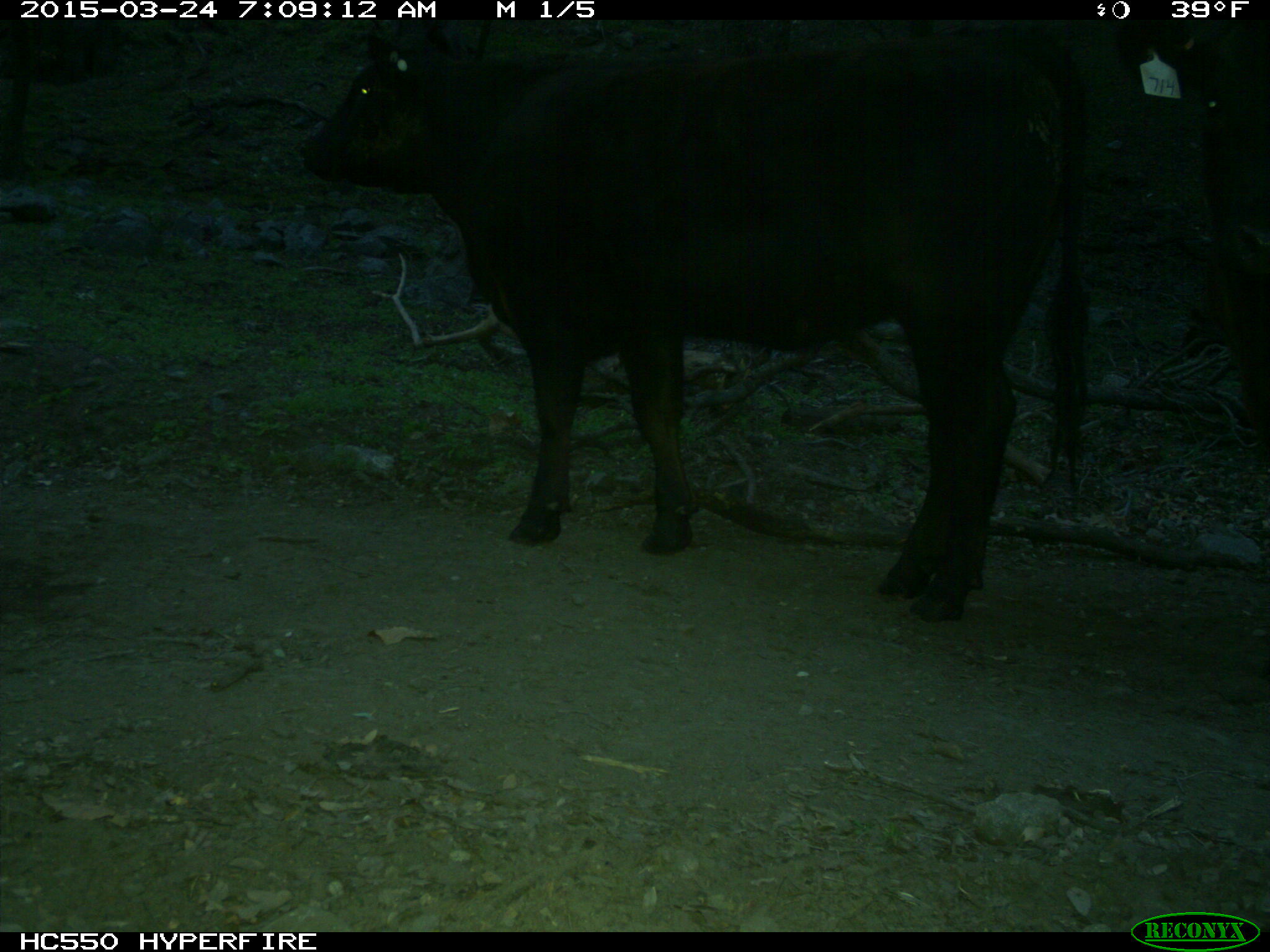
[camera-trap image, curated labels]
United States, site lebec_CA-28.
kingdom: Animalia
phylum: Chordata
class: Mammalia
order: Artiodactyla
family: Bovidae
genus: Bos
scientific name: Bos taurus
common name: domestic cow